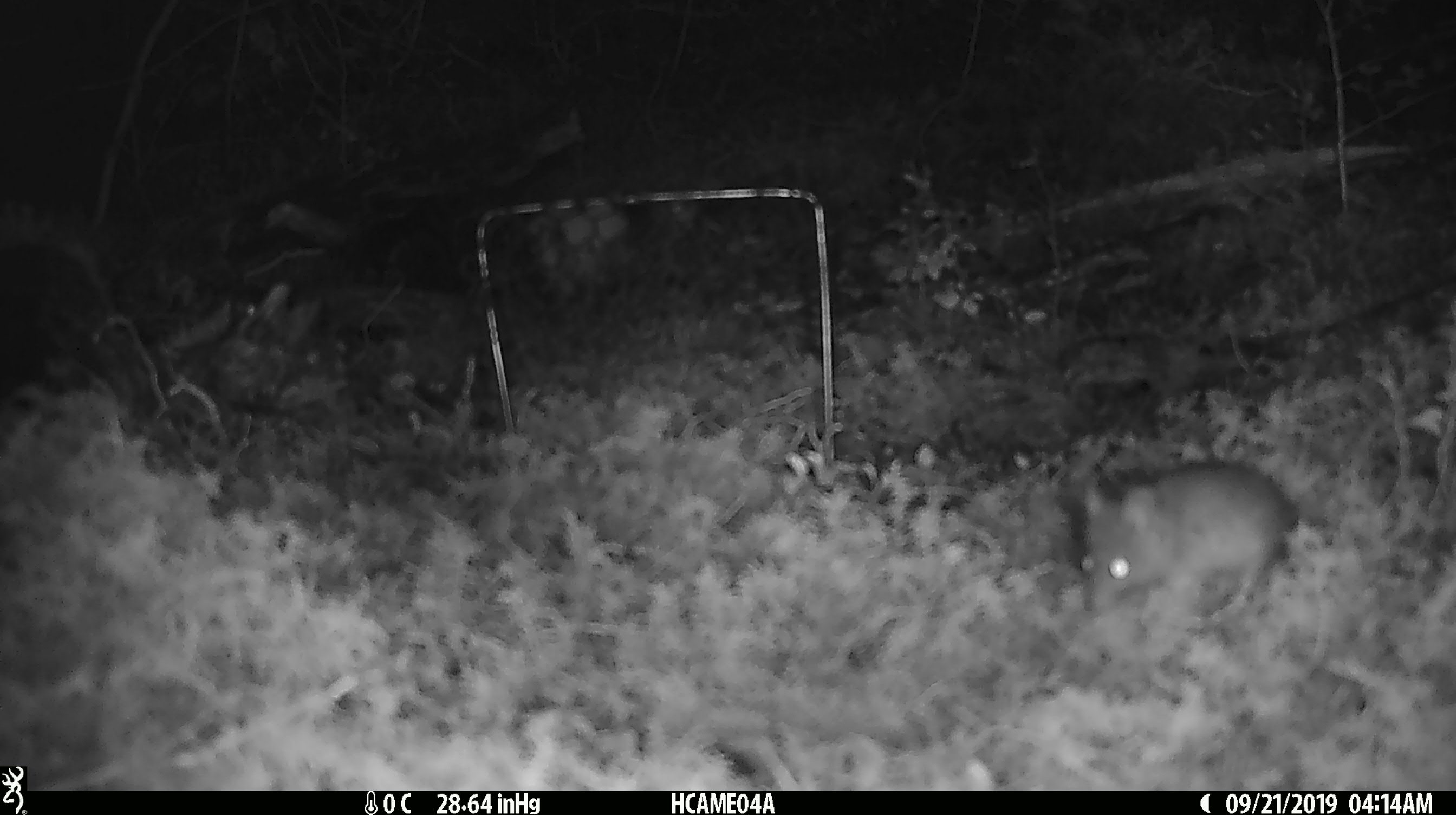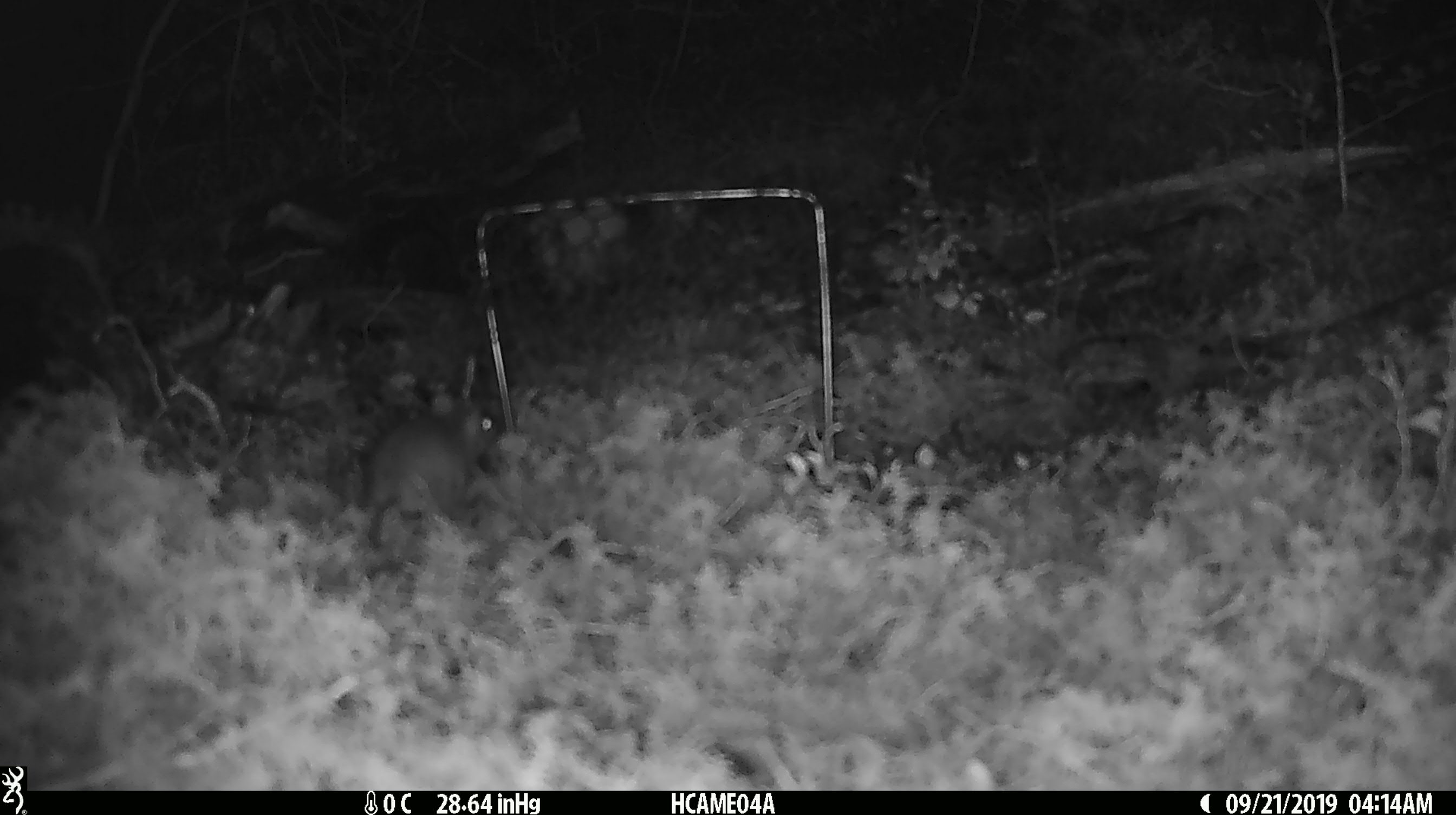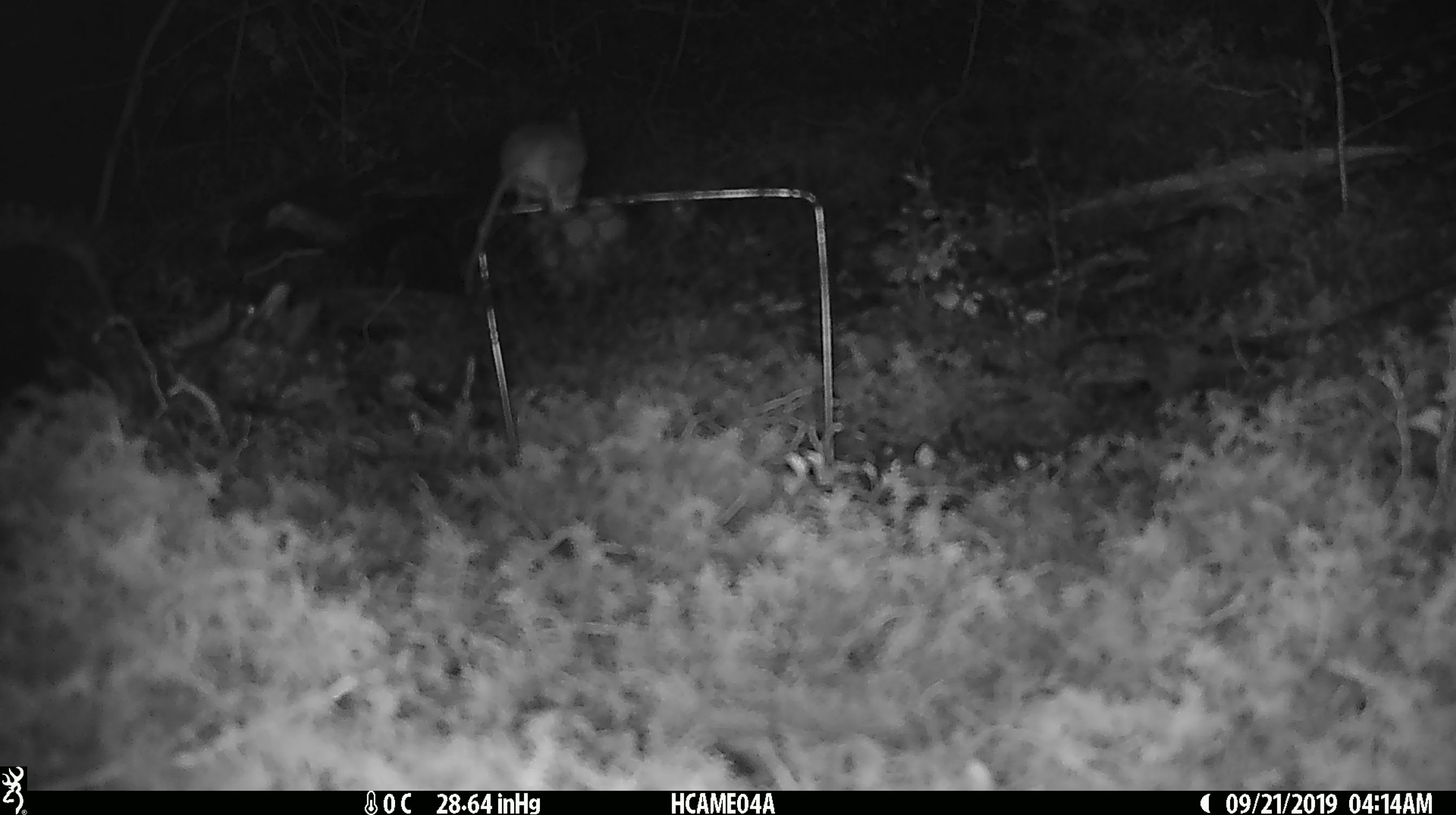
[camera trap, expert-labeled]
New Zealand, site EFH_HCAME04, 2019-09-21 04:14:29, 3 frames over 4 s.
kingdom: Animalia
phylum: Chordata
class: Mammalia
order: Rodentia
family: Muridae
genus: Mus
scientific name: Mus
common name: mouse